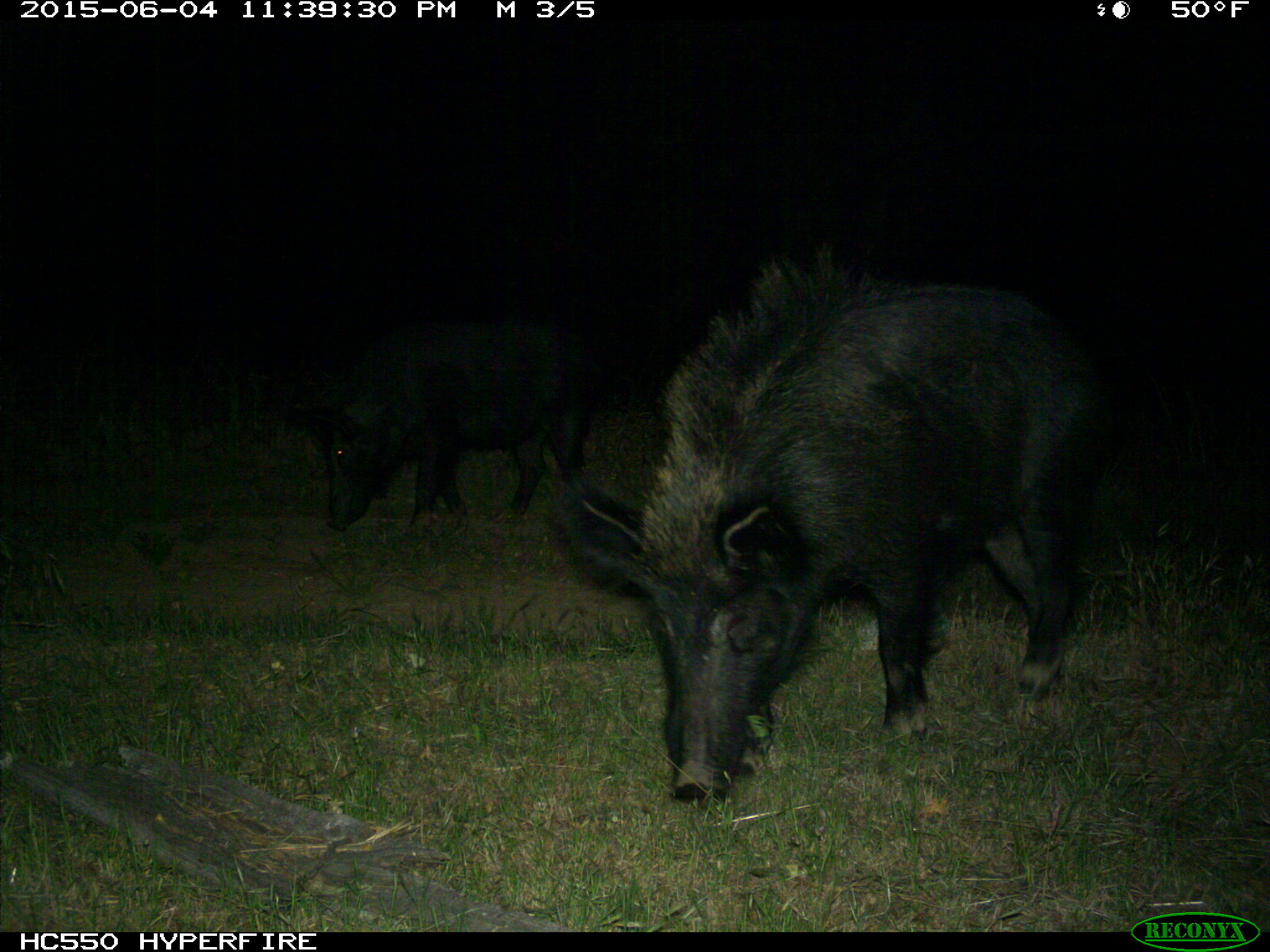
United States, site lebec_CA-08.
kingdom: Animalia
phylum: Chordata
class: Mammalia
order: Artiodactyla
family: Suidae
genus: Sus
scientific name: Sus scrofa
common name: wild boar